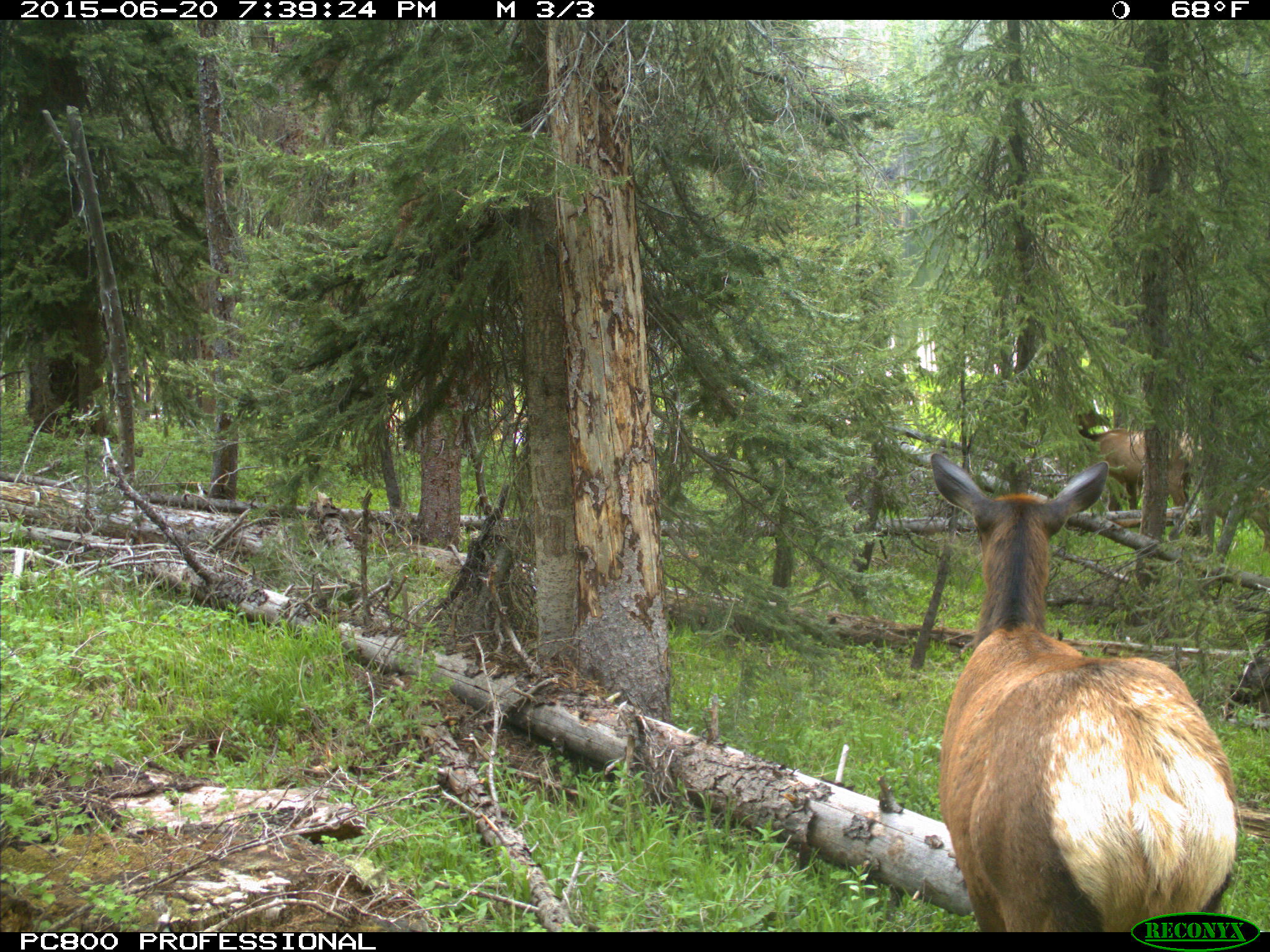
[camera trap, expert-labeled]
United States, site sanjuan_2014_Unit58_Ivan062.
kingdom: Animalia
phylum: Chordata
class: Mammalia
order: Artiodactyla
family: Cervidae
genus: Cervus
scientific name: Cervus elaphus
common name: red deer